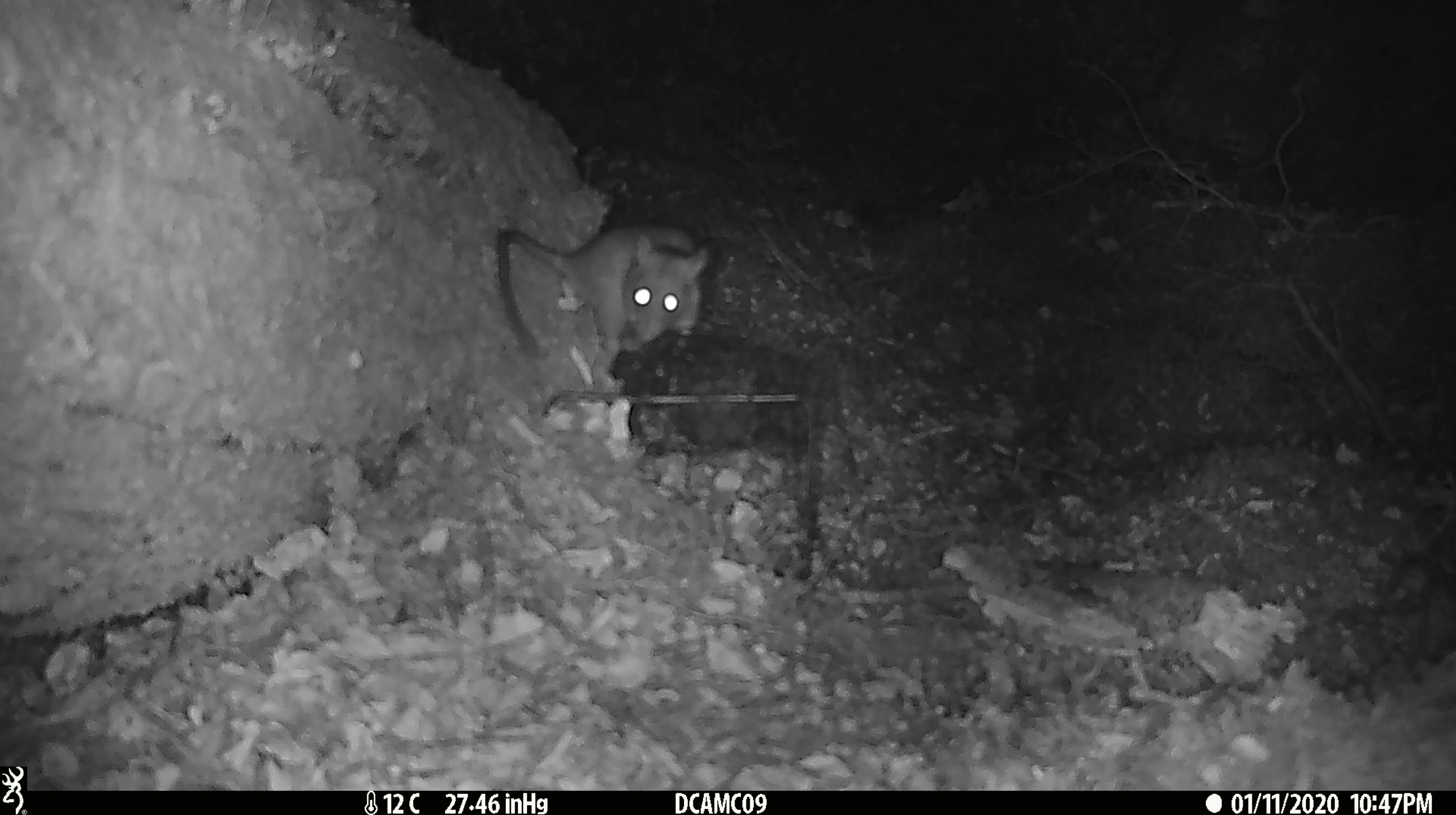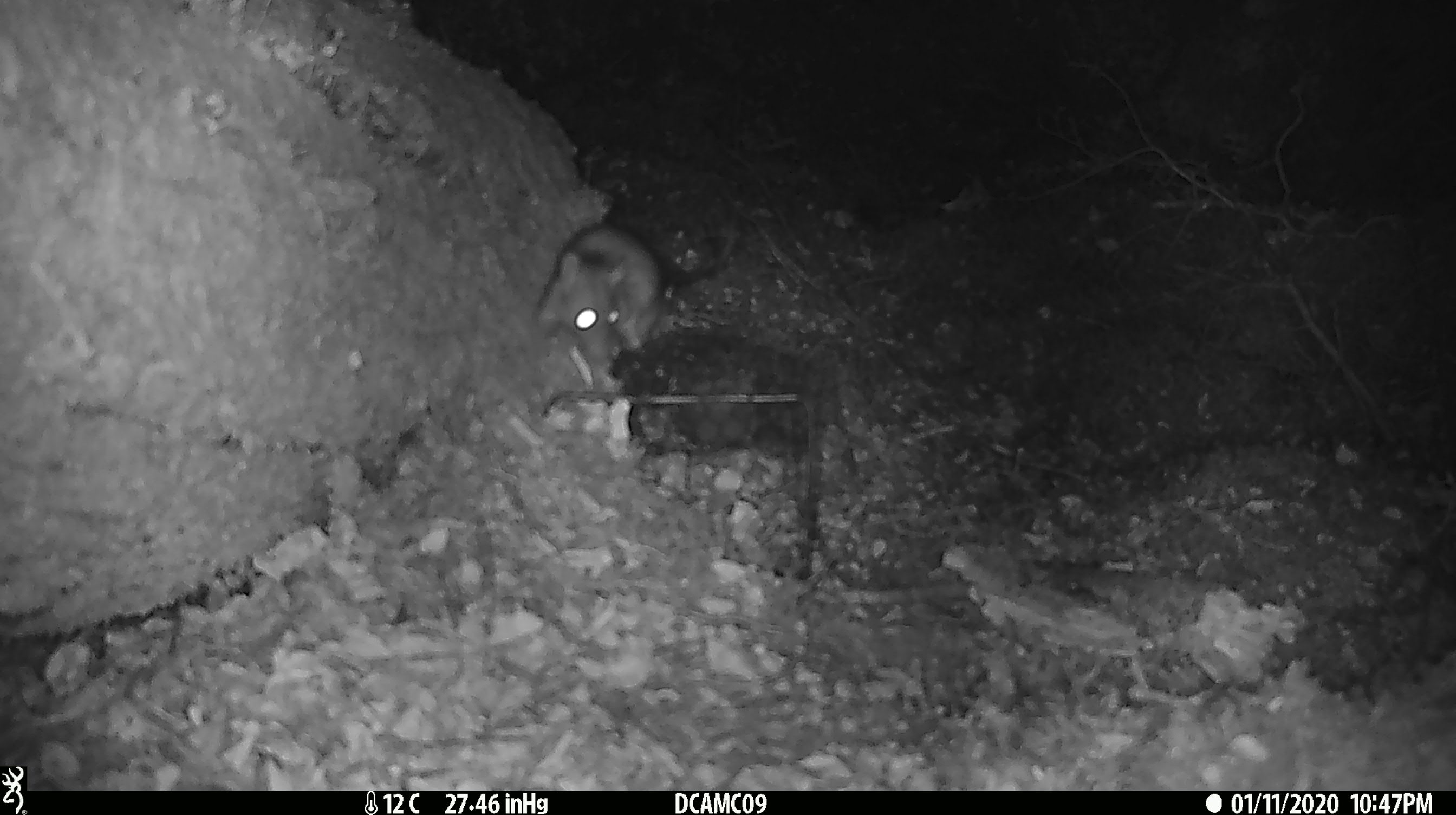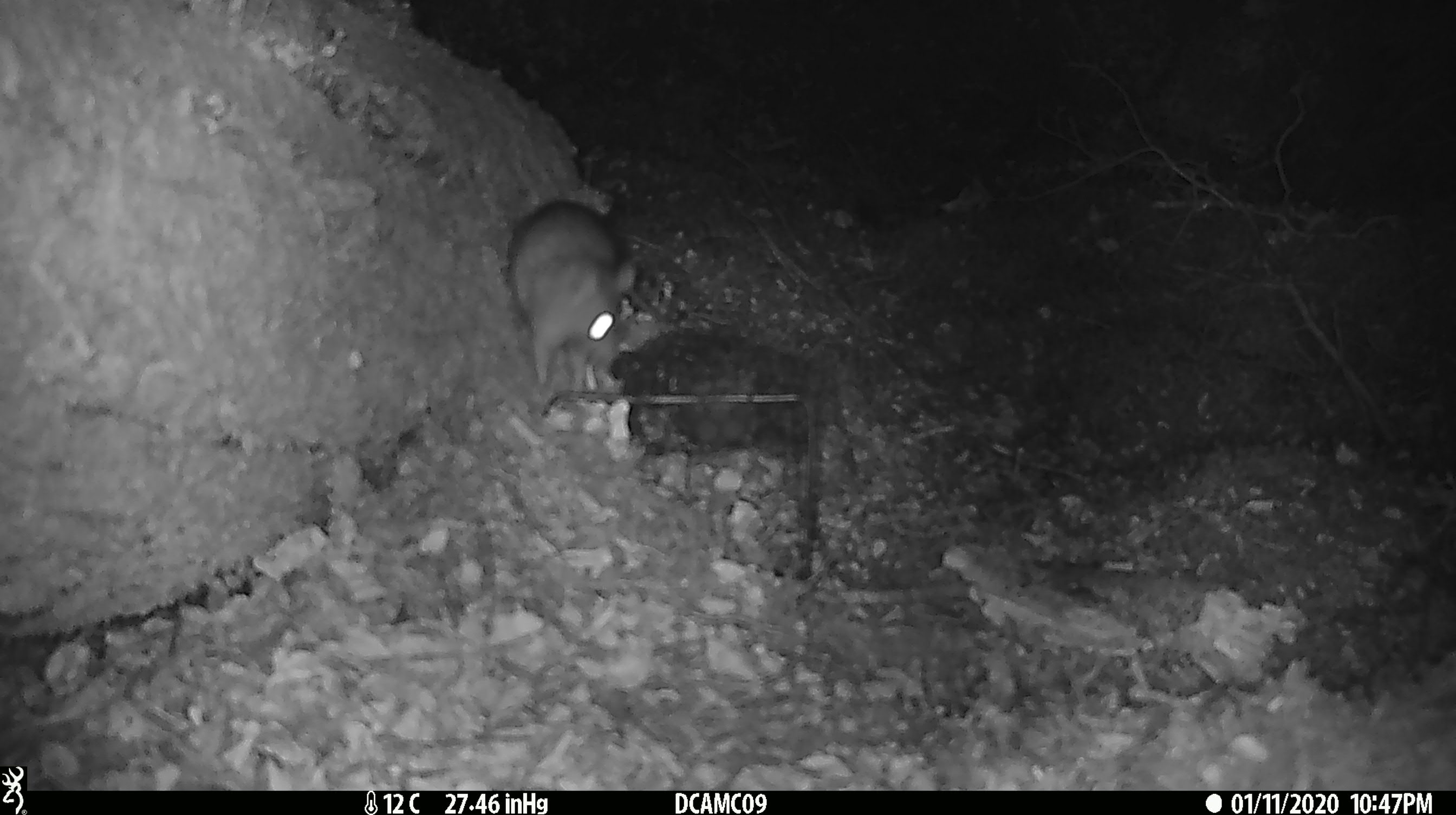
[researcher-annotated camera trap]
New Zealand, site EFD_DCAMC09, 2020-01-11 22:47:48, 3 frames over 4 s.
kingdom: Animalia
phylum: Chordata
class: Mammalia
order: Rodentia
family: Muridae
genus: Rattus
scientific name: Rattus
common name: rat